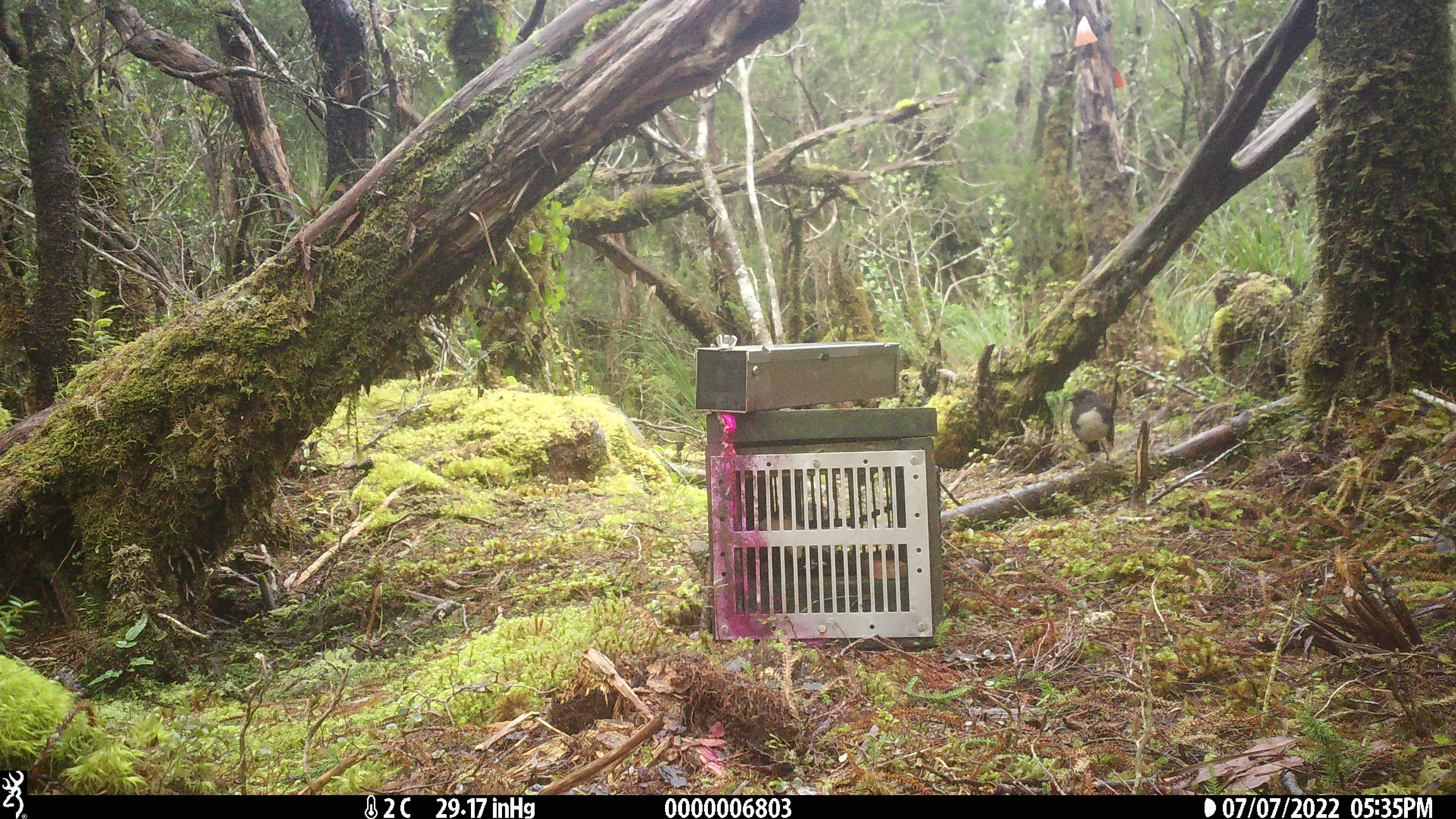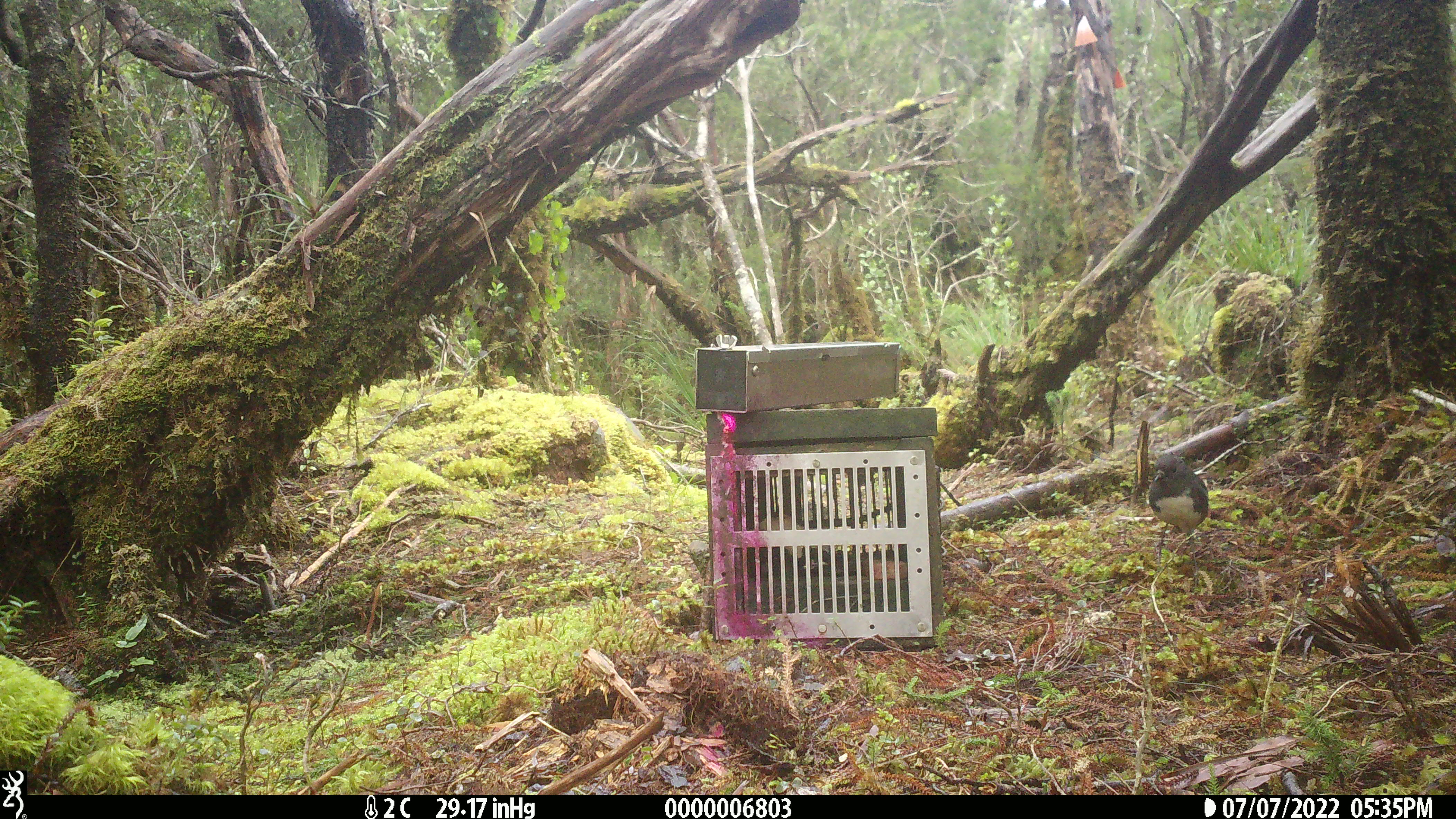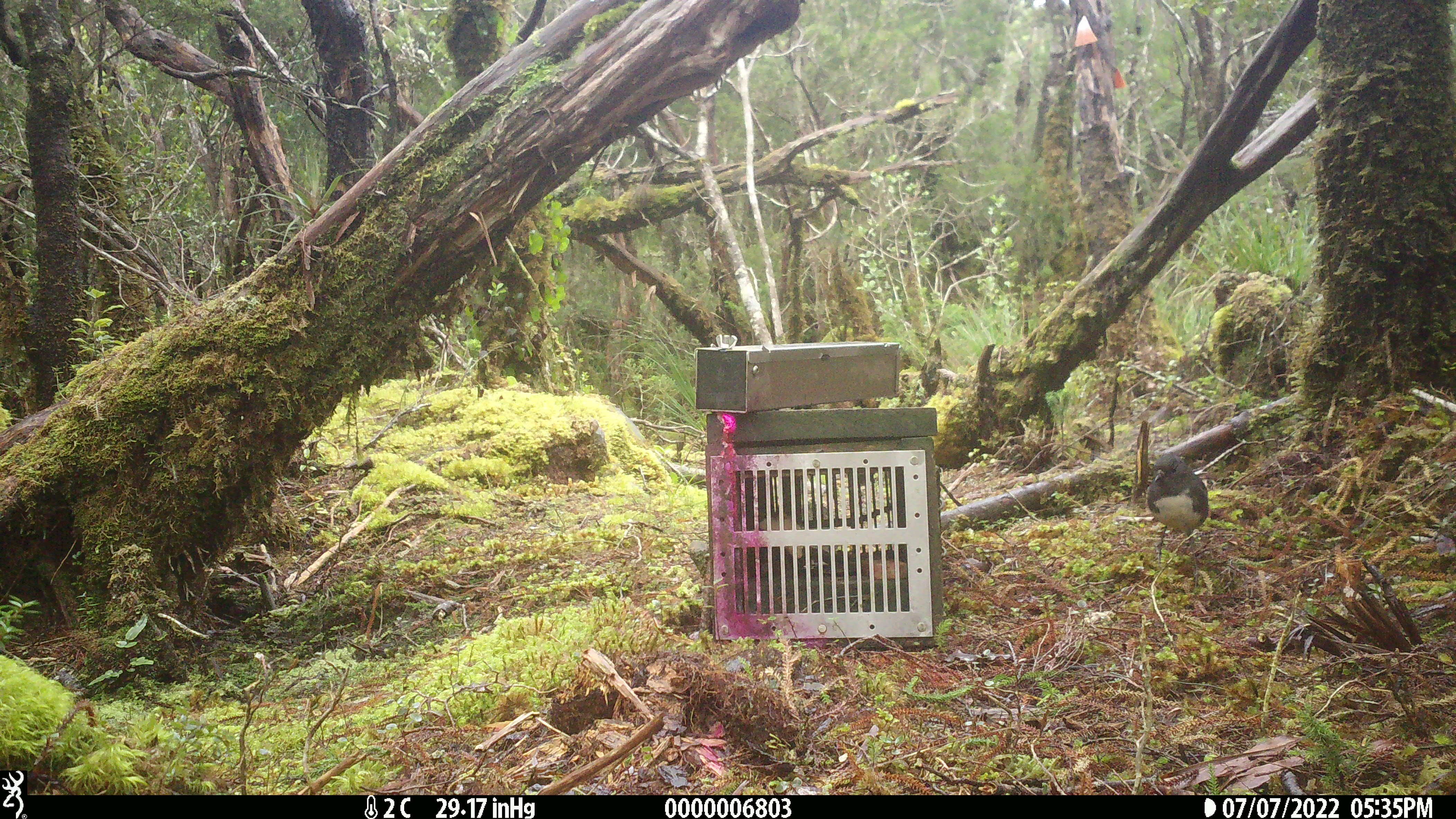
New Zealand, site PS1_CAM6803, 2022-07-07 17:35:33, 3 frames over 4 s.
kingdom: Animalia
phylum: Chordata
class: Aves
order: Passeriformes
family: Petroicidae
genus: Petroica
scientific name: Petroica australis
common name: new zealand robin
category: robin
Robin (new zealand robin) (Petroica australis).